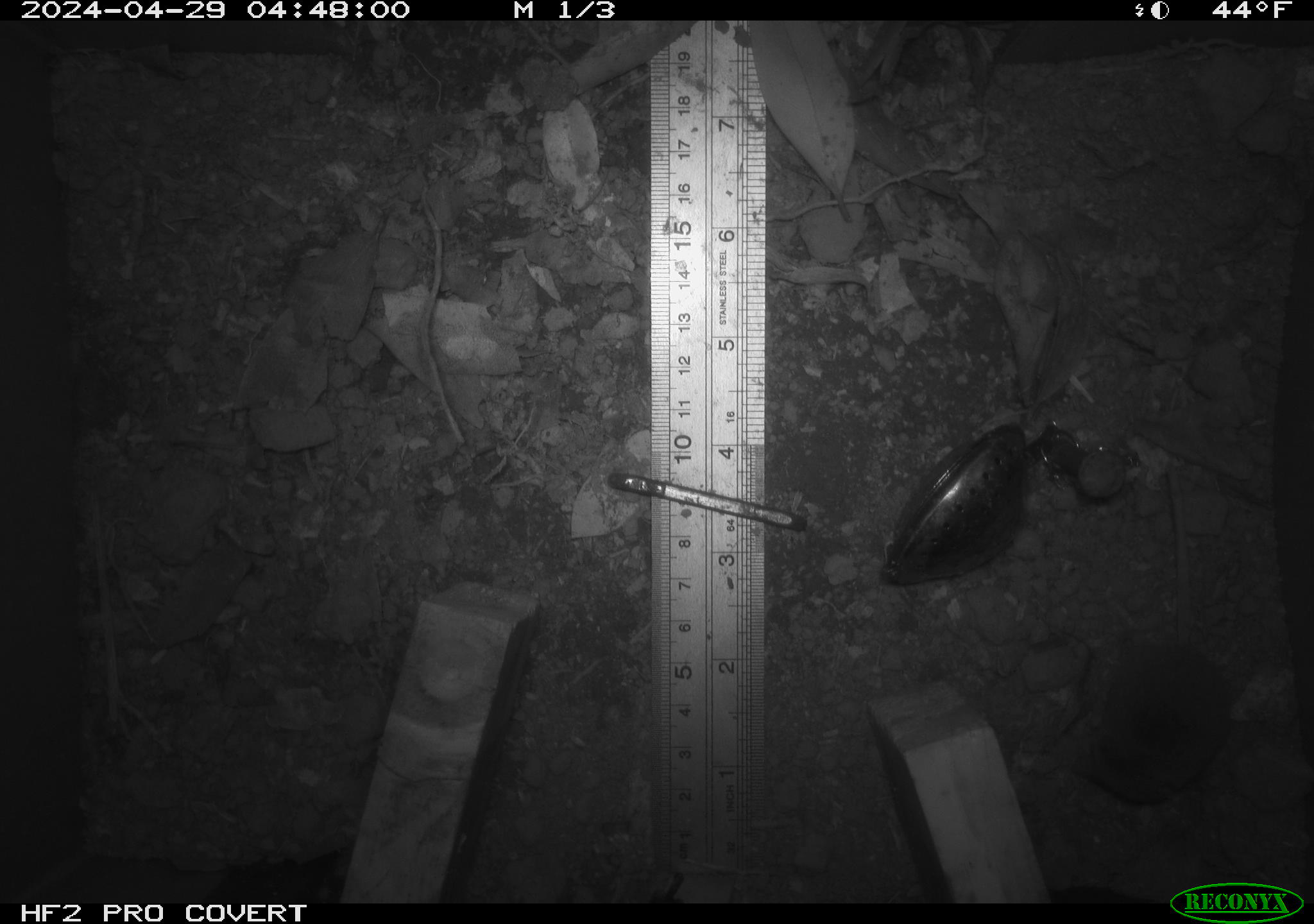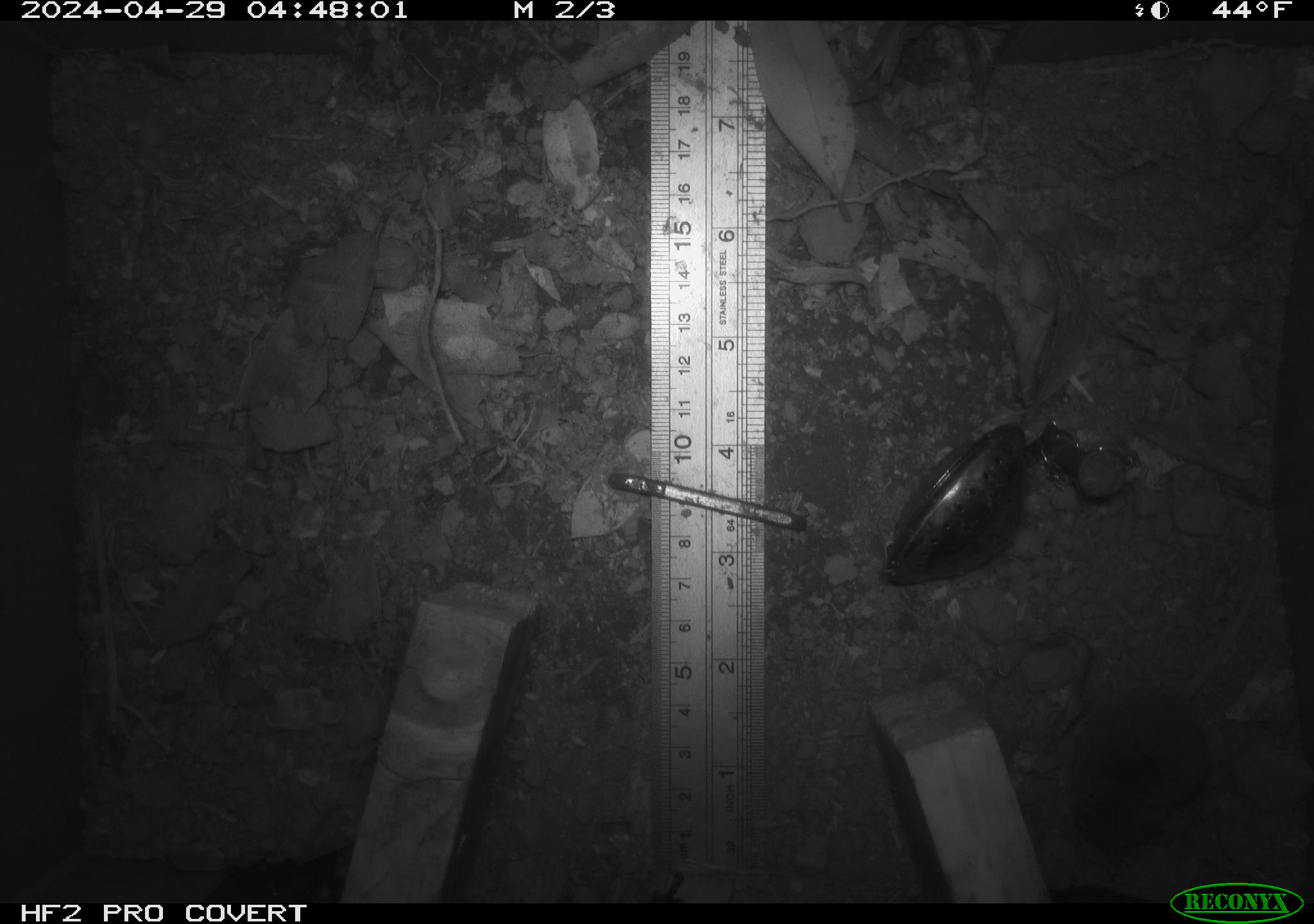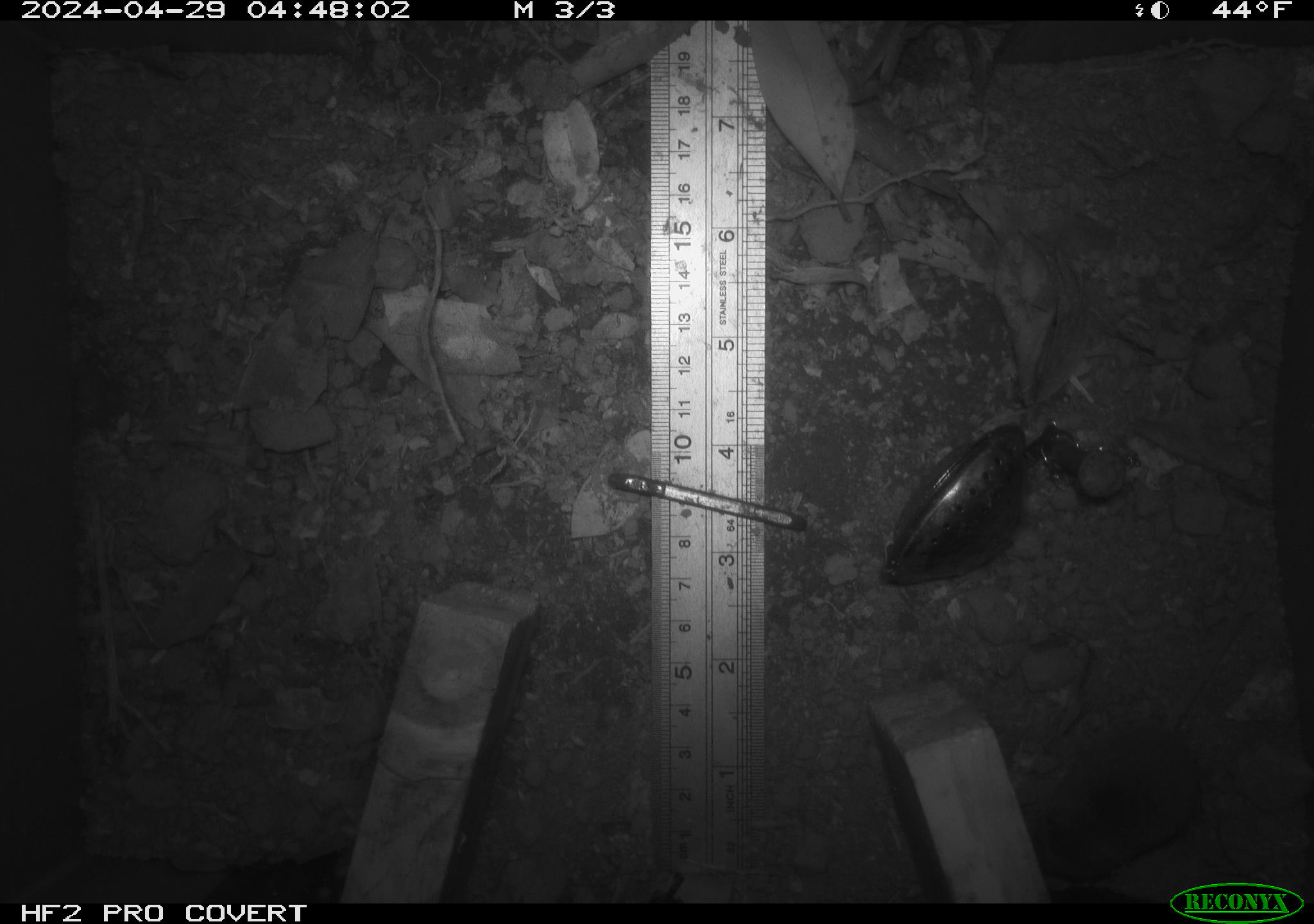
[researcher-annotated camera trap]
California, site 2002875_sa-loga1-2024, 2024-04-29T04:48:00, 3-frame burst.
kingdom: Animalia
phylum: Chordata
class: Mammalia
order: Eulipotyphla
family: Soricidae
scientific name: Soricidae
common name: shrews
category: soricidae family